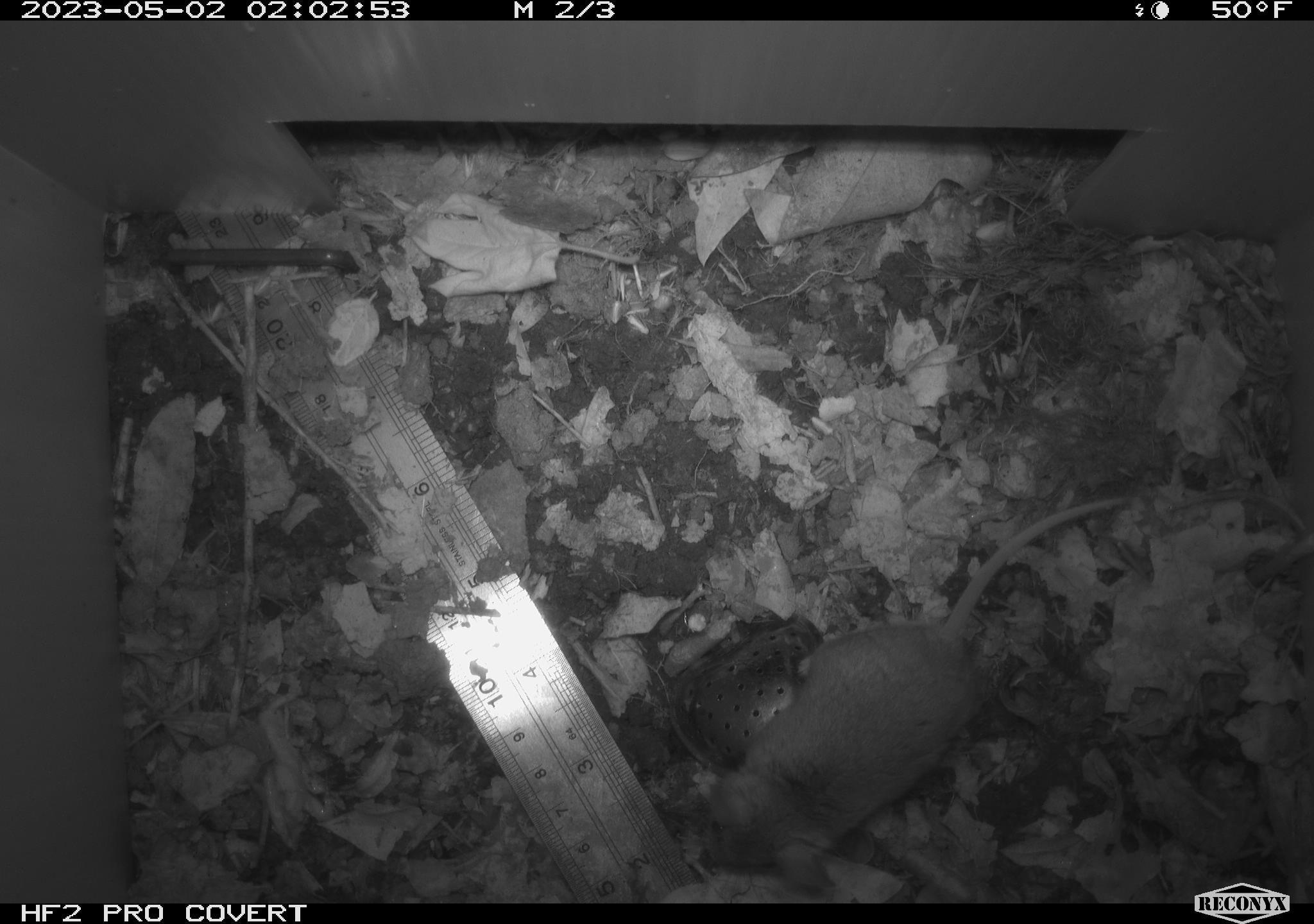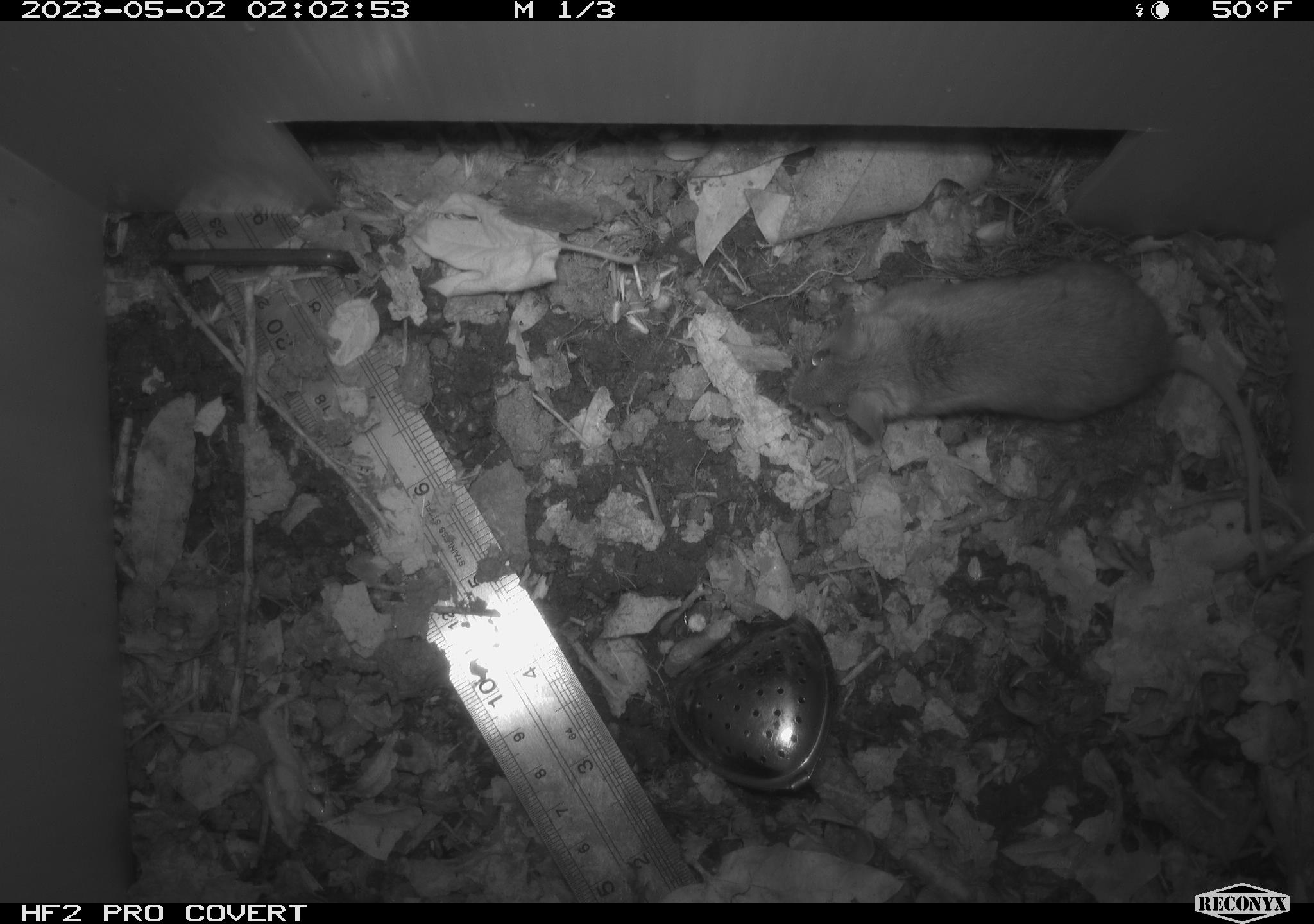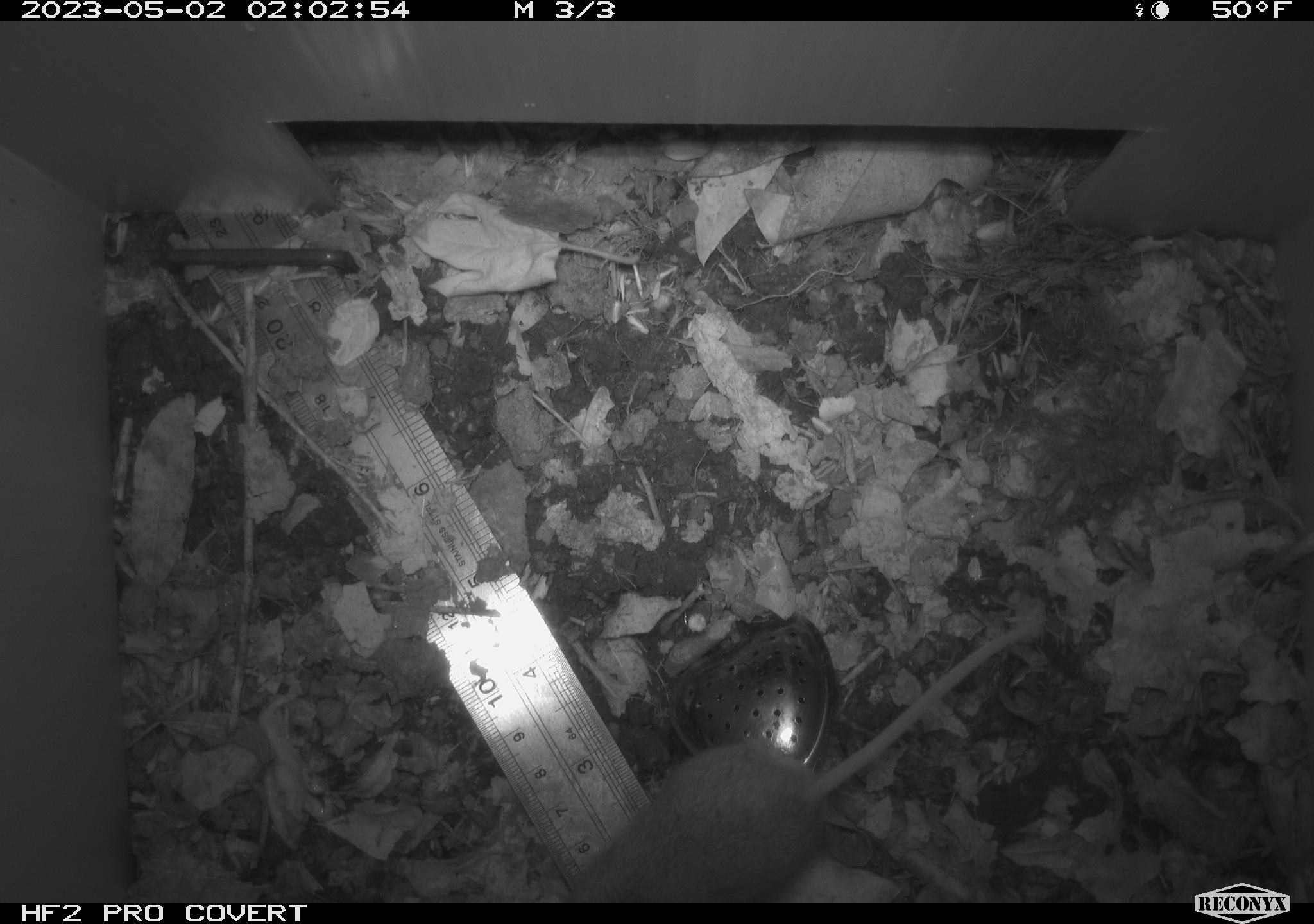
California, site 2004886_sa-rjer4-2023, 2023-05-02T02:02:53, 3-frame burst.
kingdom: Animalia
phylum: Chordata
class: Mammalia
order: Rodentia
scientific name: Rodentia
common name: mouse species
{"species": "mouse species (Rodentia)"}